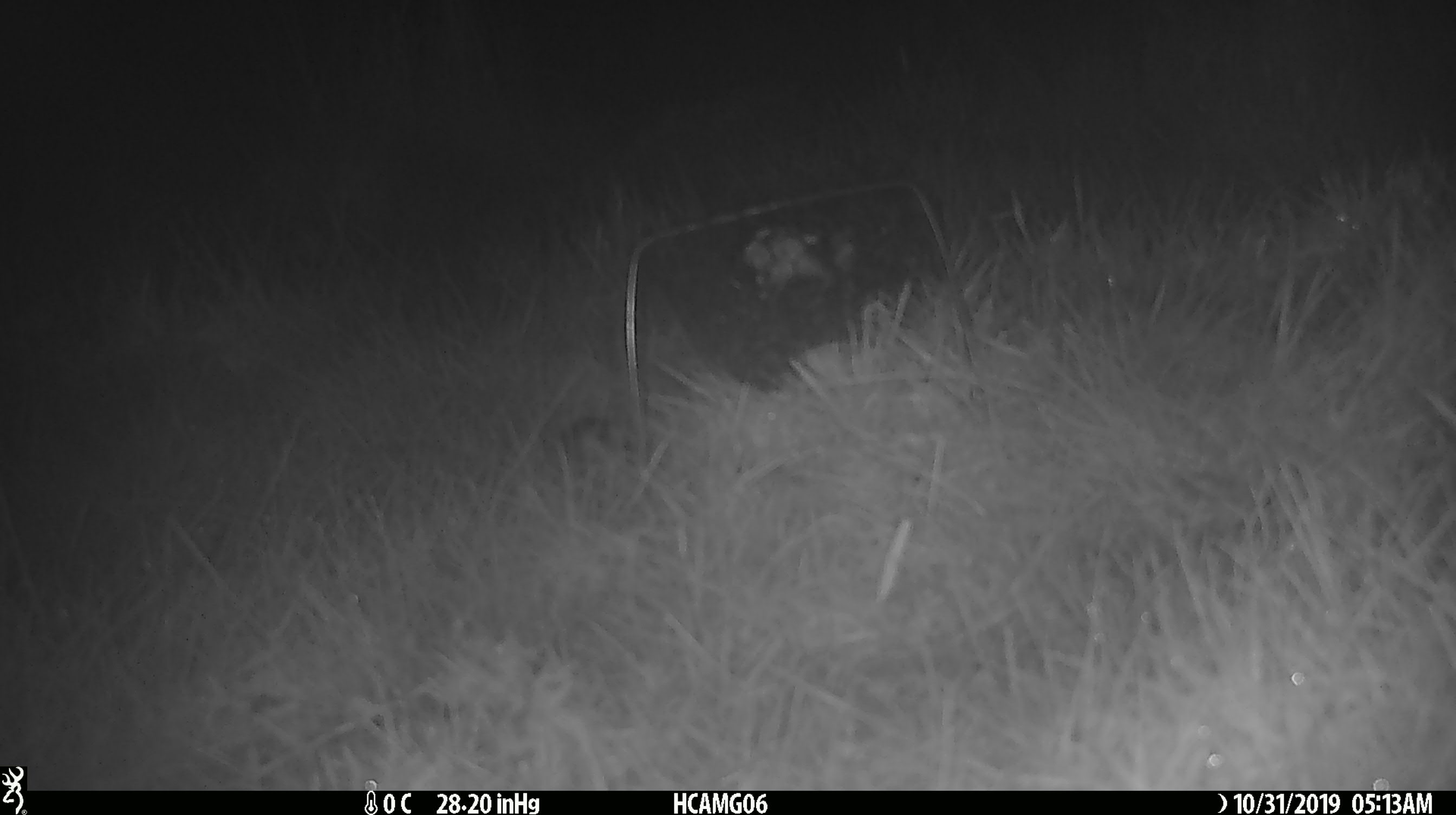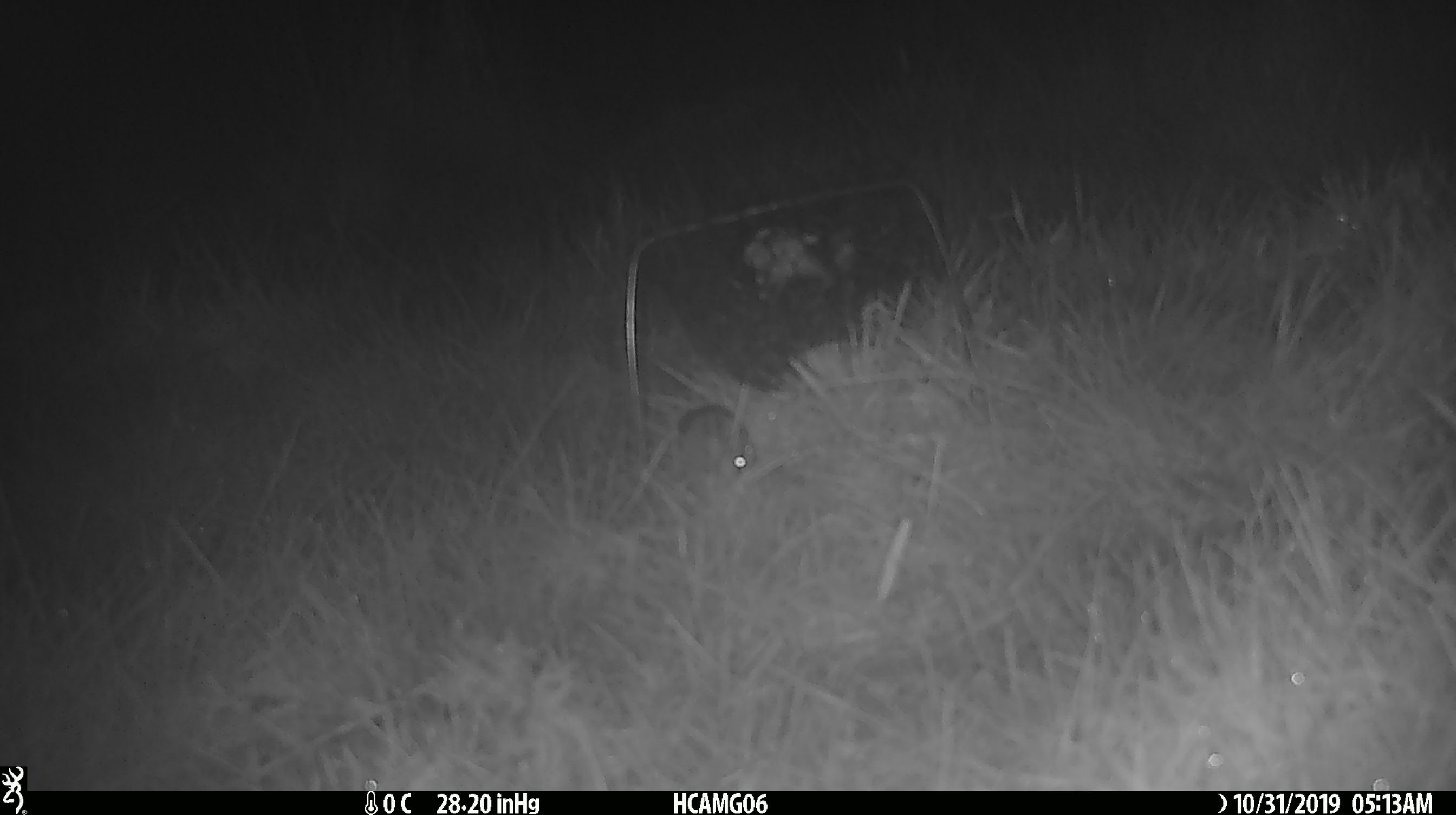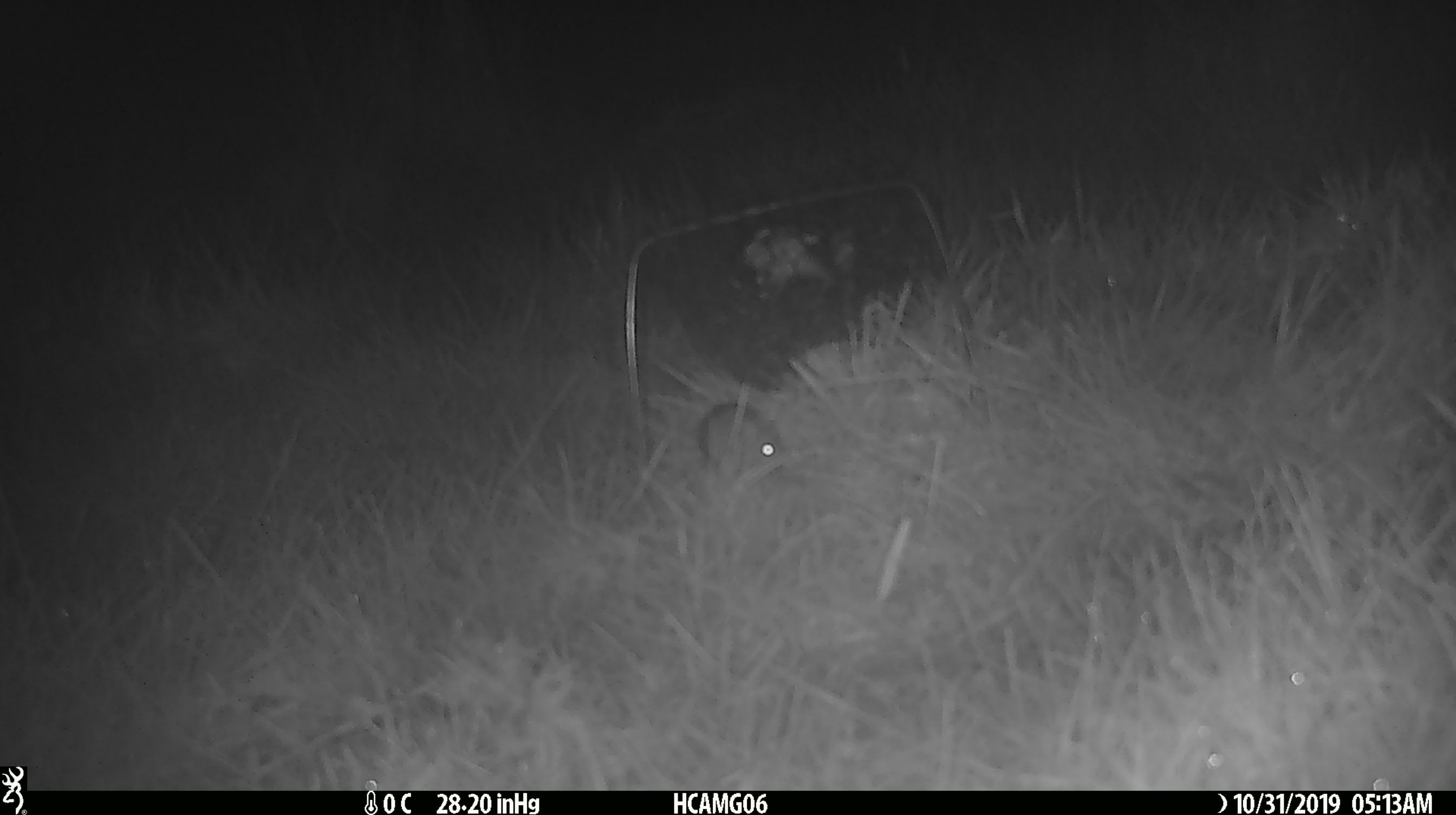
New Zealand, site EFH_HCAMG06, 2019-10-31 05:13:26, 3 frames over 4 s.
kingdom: Animalia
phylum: Chordata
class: Mammalia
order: Rodentia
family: Muridae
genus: Mus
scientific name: Mus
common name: mouse